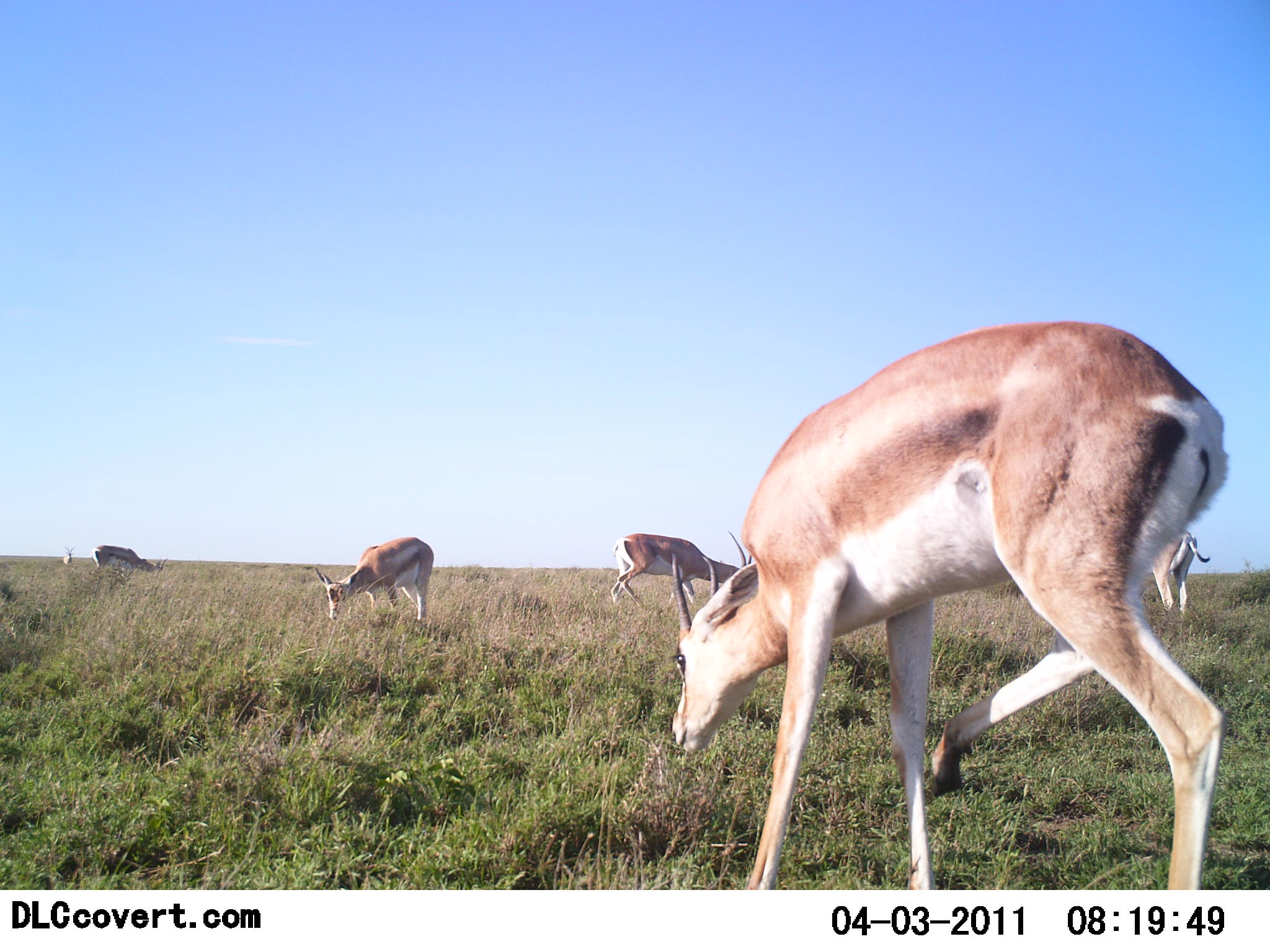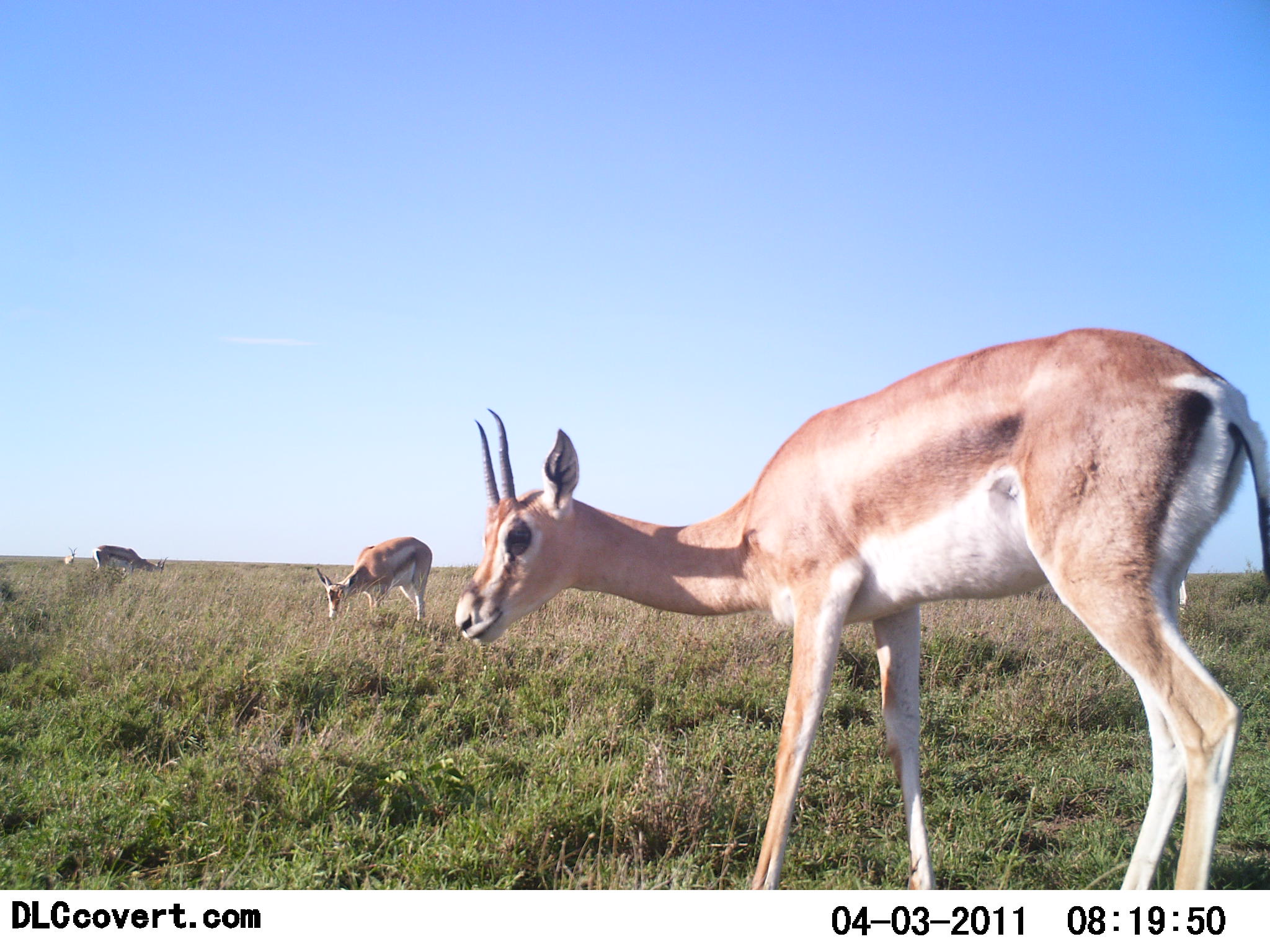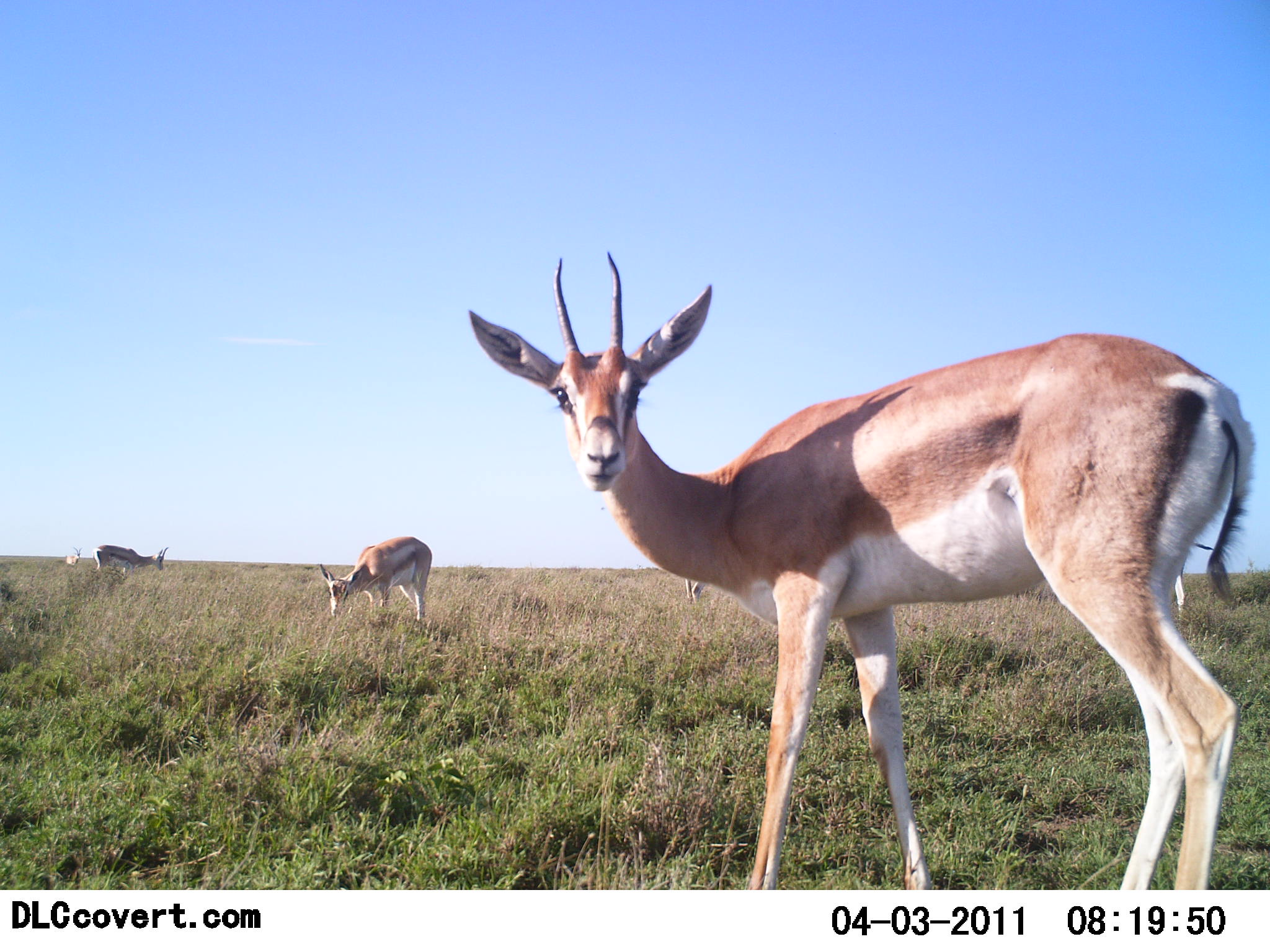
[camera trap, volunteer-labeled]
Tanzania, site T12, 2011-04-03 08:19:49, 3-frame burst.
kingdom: Animalia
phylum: Chordata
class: Mammalia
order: Artiodactyla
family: Bovidae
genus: Nanger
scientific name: Nanger granti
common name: grant's gazelle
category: gazellegrants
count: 6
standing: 73%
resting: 0%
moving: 9%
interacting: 0%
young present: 0%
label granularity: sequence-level